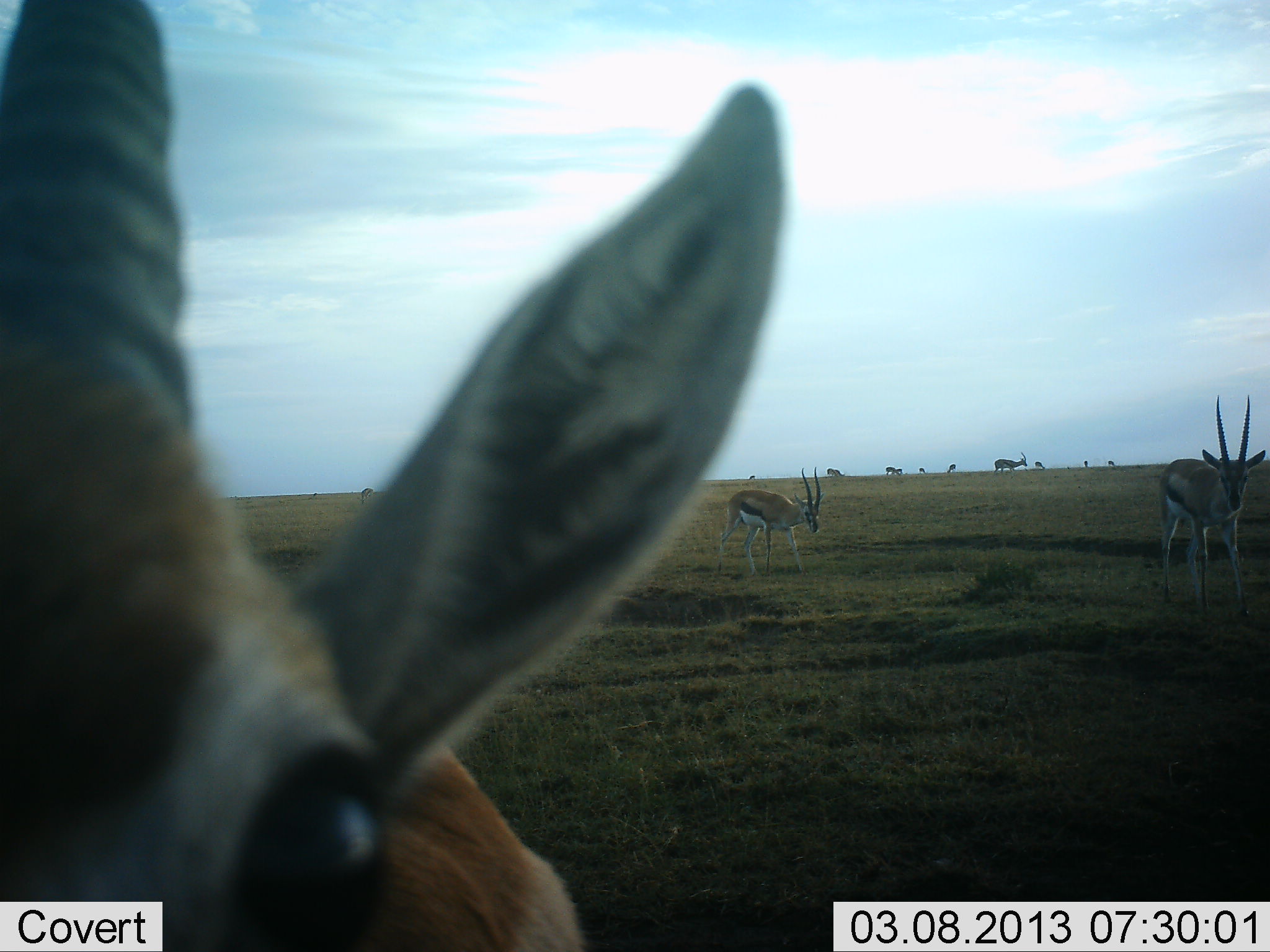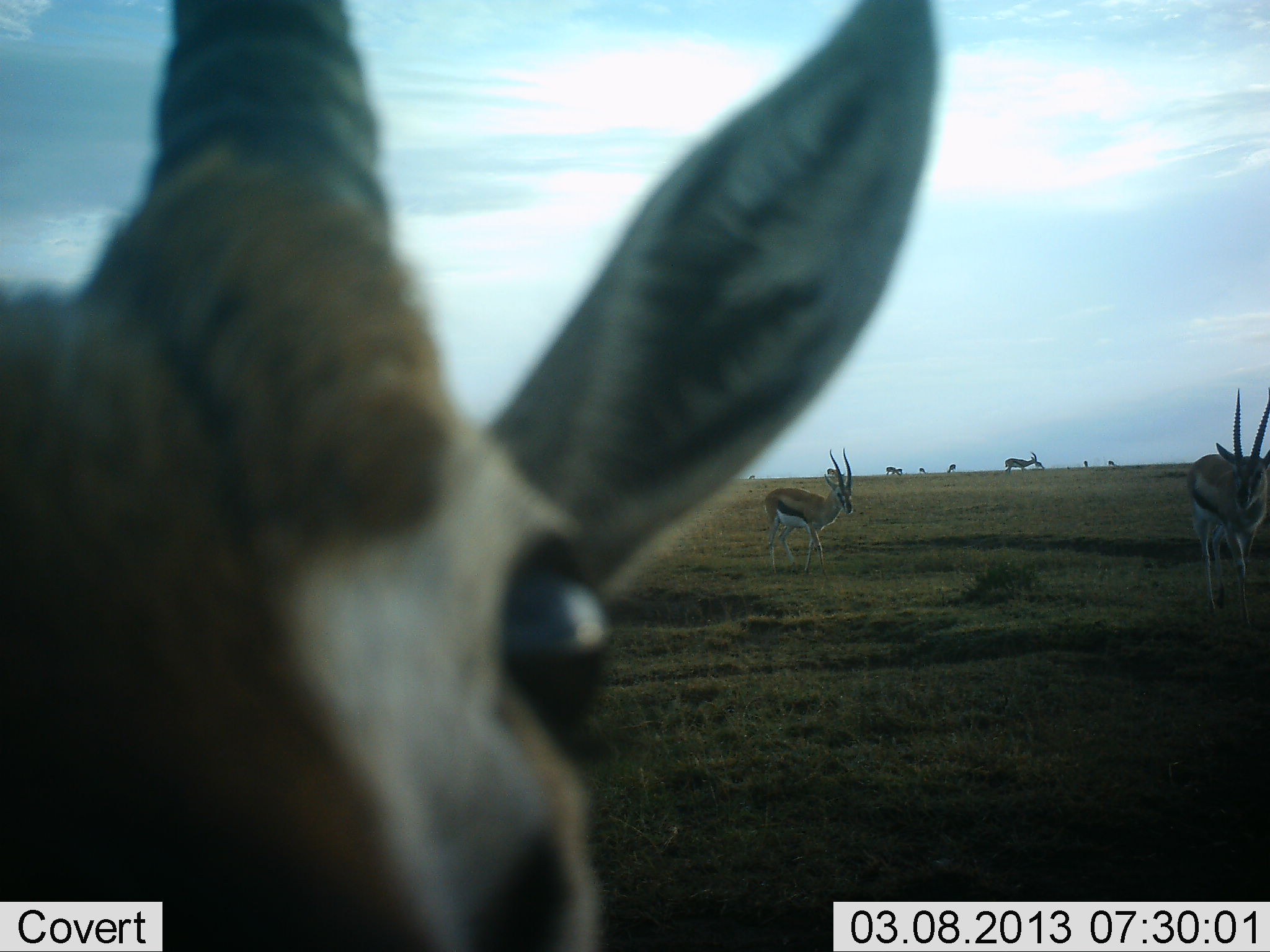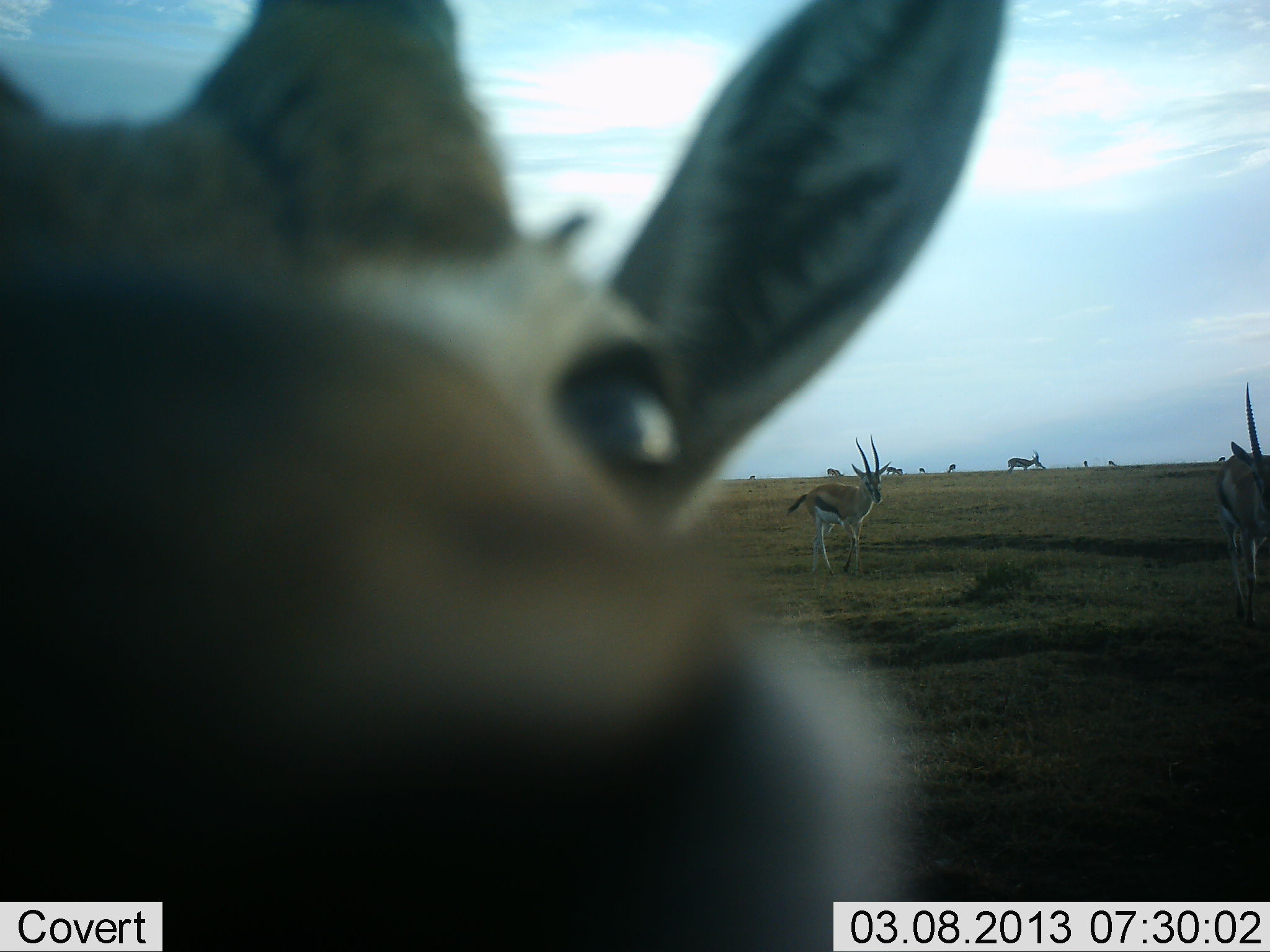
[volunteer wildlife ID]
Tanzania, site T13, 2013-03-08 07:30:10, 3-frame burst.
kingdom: Animalia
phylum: Chordata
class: Mammalia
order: Artiodactyla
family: Bovidae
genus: Eudorcas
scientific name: Eudorcas thomsonii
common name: thomson's gazelle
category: gazellethomsons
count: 9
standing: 58%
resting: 4%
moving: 67%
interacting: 12%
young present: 0%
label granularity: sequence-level